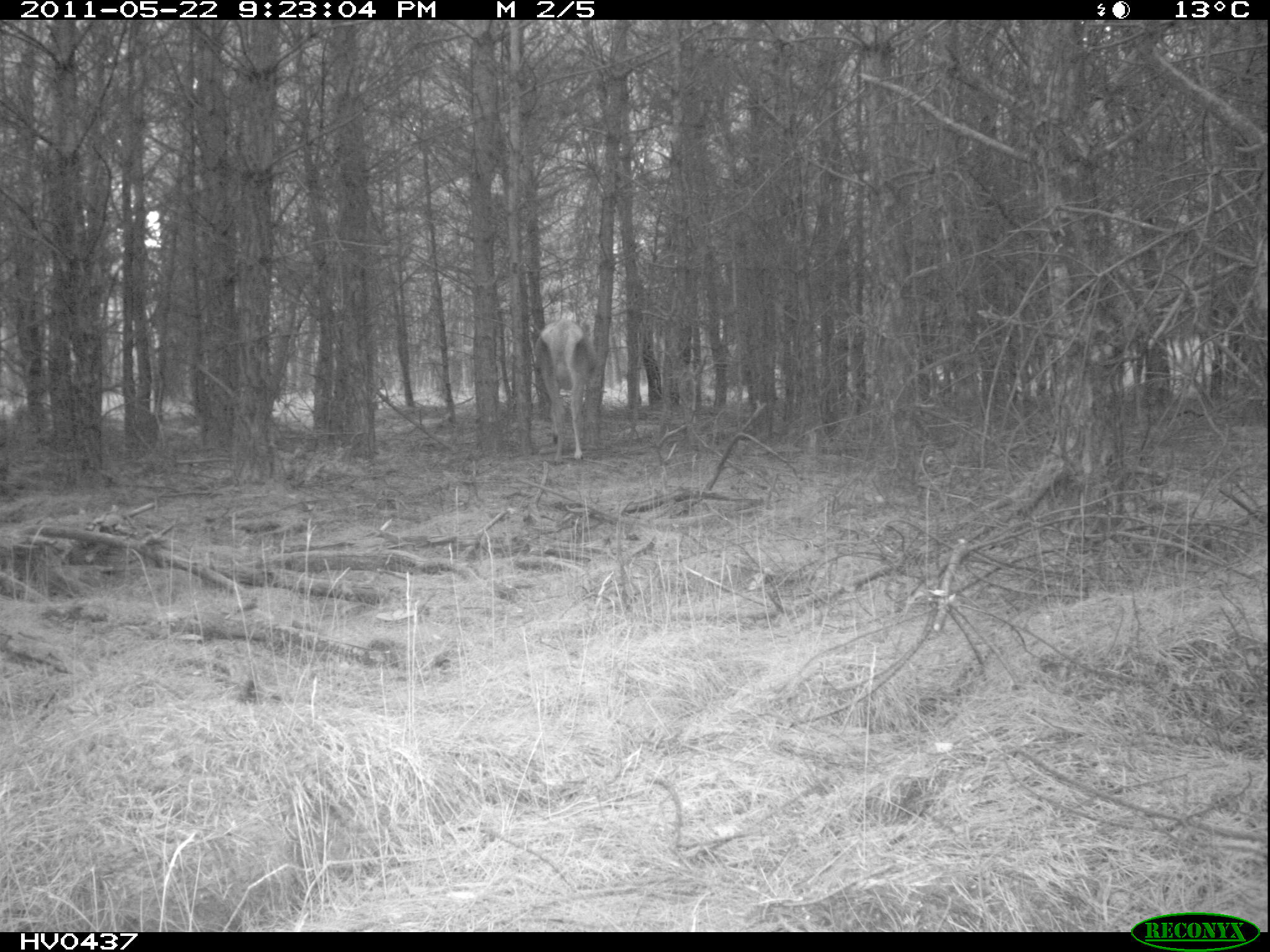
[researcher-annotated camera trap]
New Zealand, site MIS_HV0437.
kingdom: Animalia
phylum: Chordata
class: Mammalia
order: Artiodactyla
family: Cervidae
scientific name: Cervidae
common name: deer